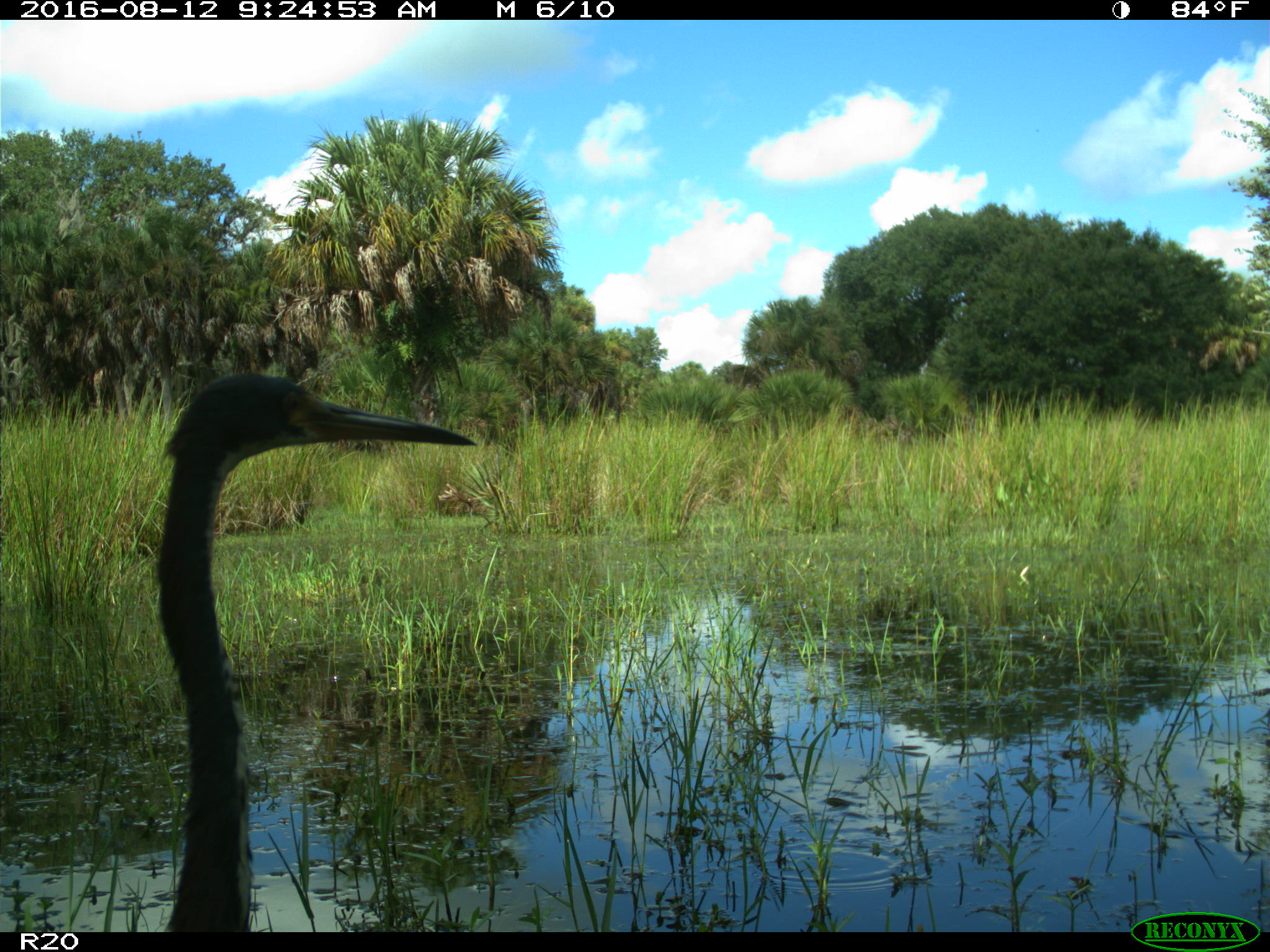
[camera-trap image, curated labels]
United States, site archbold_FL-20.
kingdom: Animalia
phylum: Chordata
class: Aves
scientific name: Aves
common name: birds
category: unidentified bird